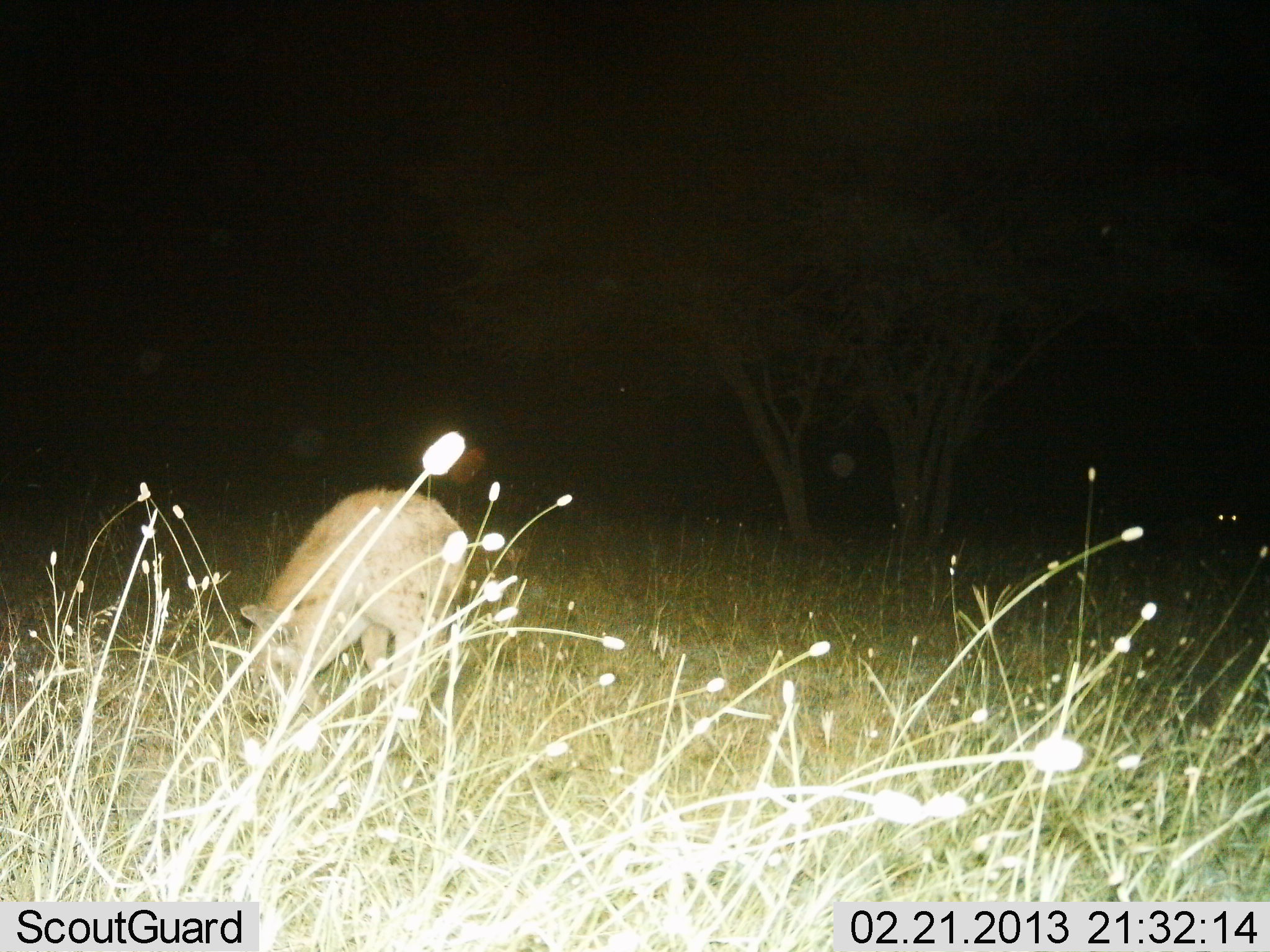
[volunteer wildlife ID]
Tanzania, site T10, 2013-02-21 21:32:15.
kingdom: Animalia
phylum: Chordata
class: Mammalia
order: Carnivora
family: Hyaenidae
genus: Crocuta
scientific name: Crocuta crocuta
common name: spotted hyena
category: hyenaspotted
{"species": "hyenaspotted (spotted hyena) (Crocuta crocuta)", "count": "1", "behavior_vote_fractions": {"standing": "71%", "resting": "3%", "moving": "24%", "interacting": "5%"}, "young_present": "0%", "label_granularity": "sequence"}